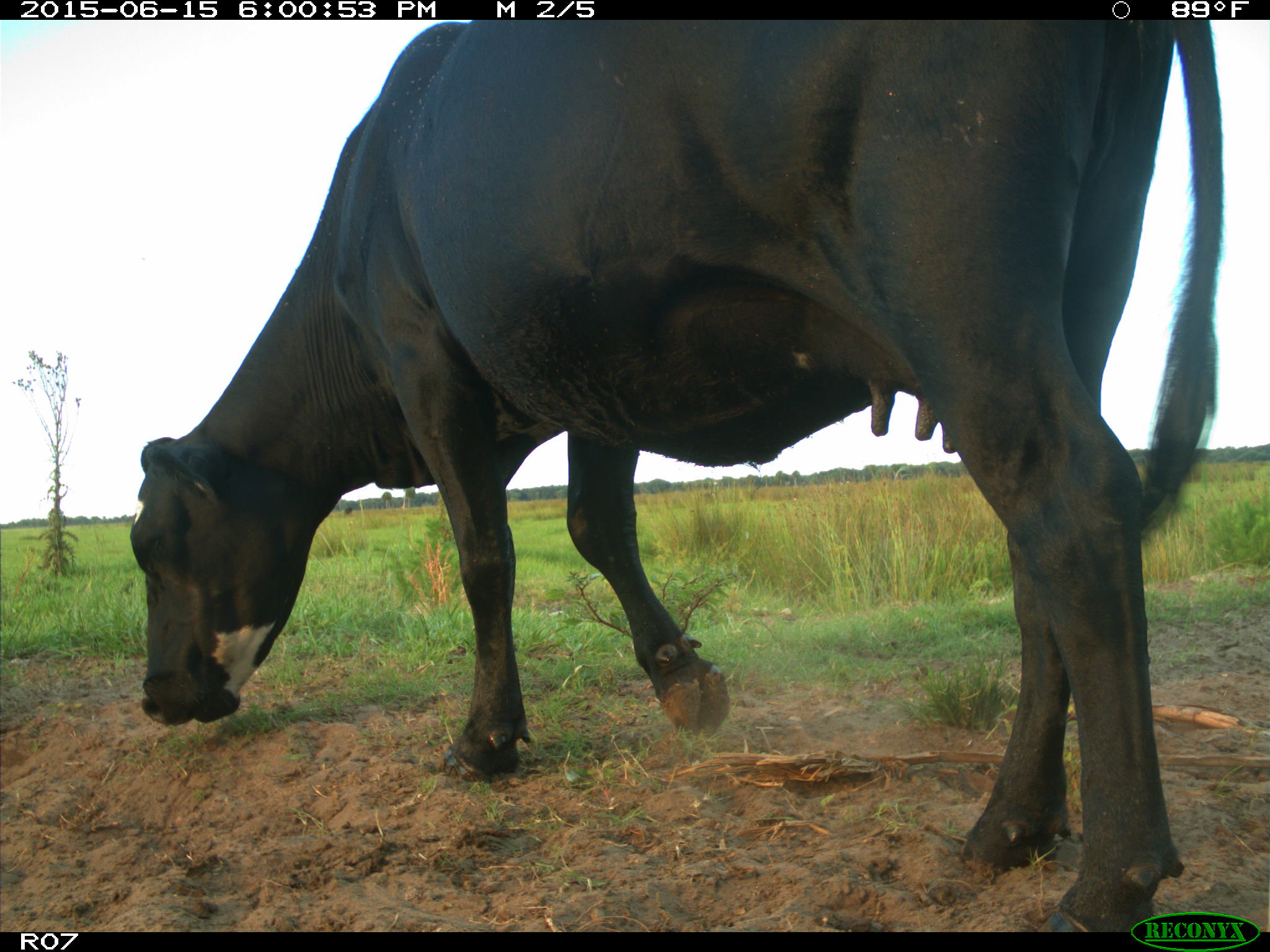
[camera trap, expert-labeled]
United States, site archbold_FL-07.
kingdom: Animalia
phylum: Chordata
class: Mammalia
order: Artiodactyla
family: Bovidae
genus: Bos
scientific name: Bos taurus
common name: domestic cow